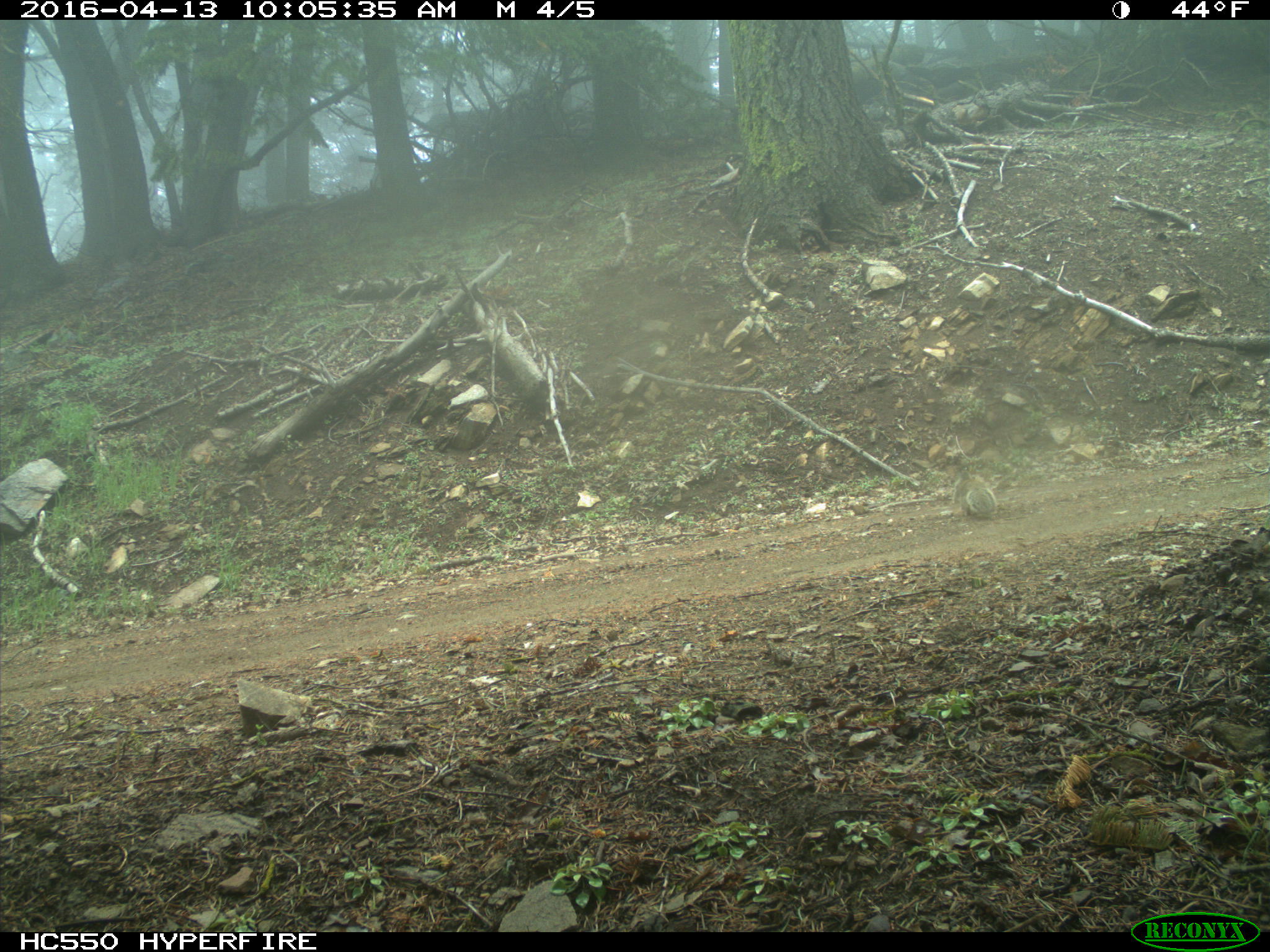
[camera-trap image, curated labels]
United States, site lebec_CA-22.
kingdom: Animalia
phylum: Chordata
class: Mammalia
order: Rodentia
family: Sciuridae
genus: Otospermophilus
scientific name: Otospermophilus beecheyi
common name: california ground squirrel